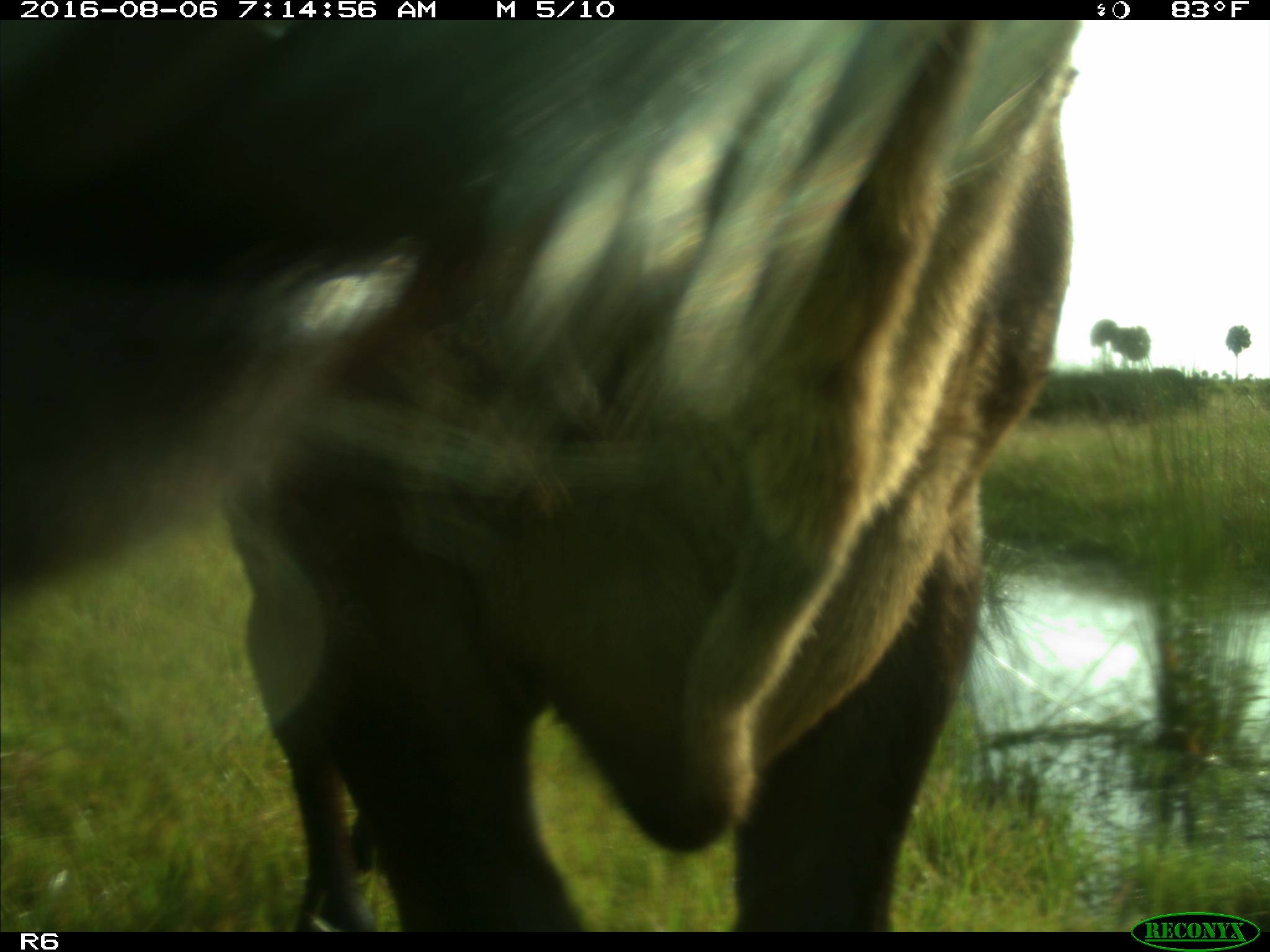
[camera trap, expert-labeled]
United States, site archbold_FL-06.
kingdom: Animalia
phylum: Chordata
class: Mammalia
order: Artiodactyla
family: Bovidae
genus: Bos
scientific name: Bos taurus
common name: domestic cow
Bos taurus (domestic cow).